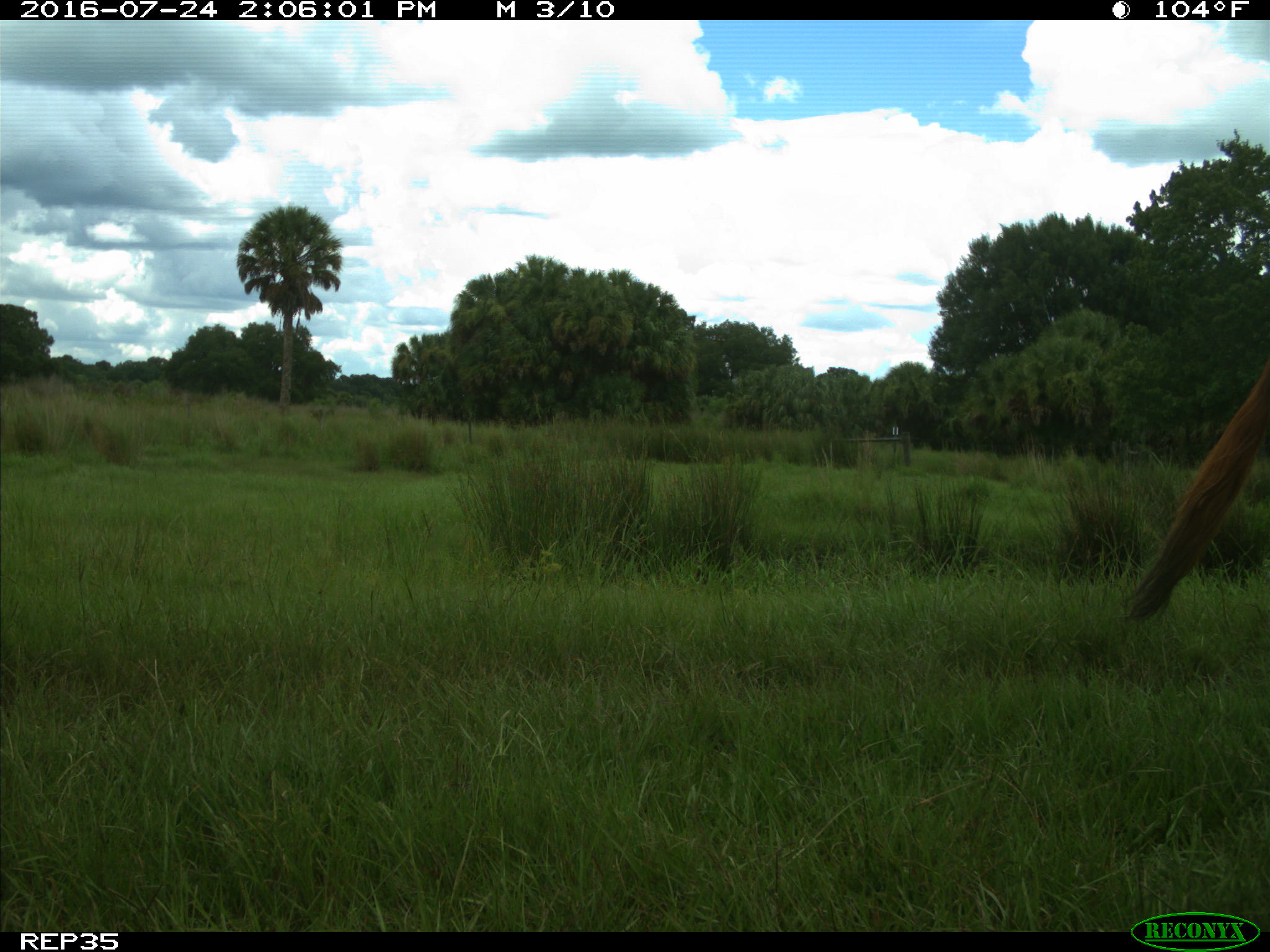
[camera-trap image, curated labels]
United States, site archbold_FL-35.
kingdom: Animalia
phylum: Chordata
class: Mammalia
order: Artiodactyla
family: Bovidae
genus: Bos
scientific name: Bos taurus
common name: domestic cow